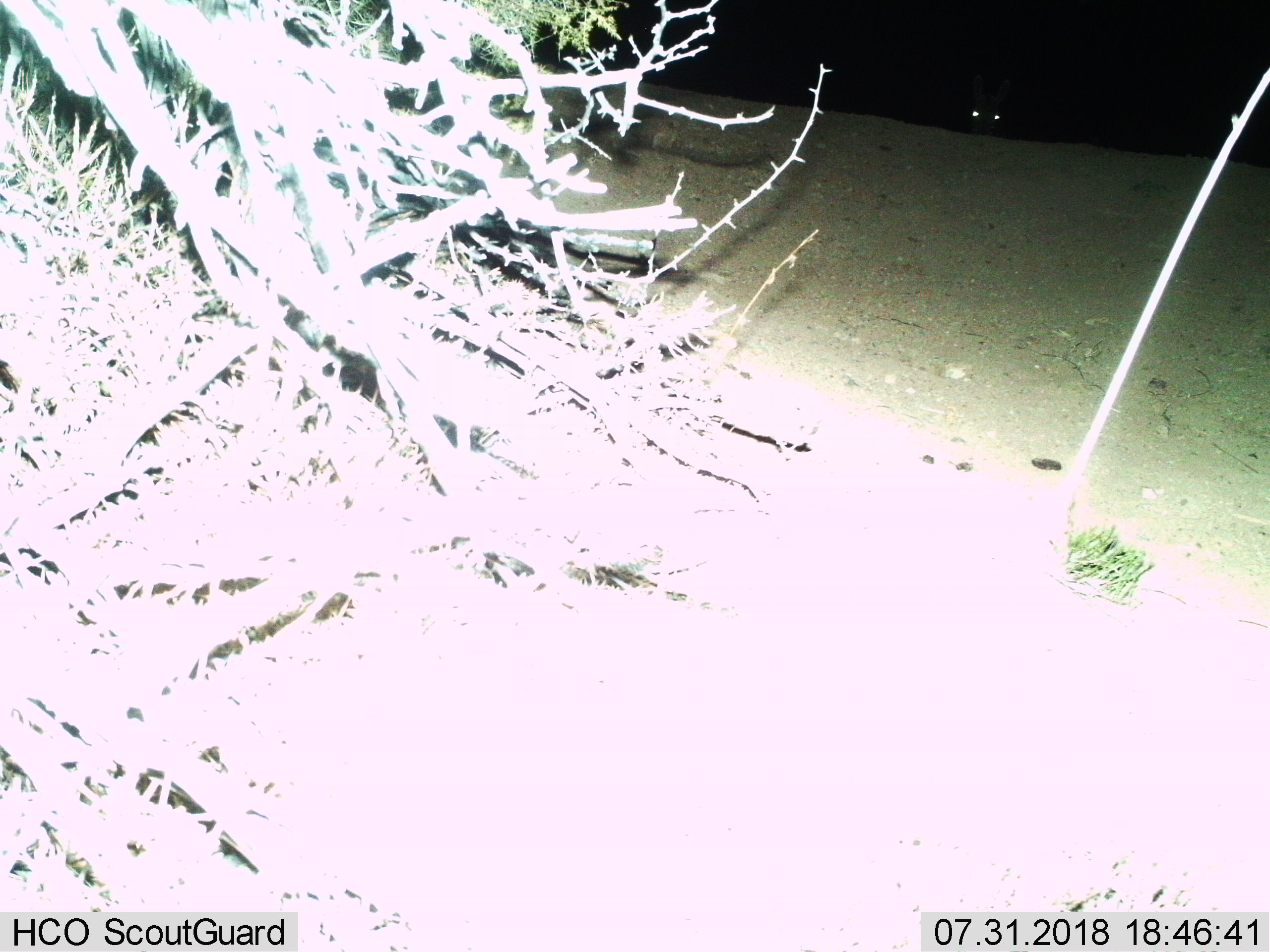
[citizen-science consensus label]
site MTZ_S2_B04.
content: unidentified animal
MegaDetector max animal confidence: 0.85